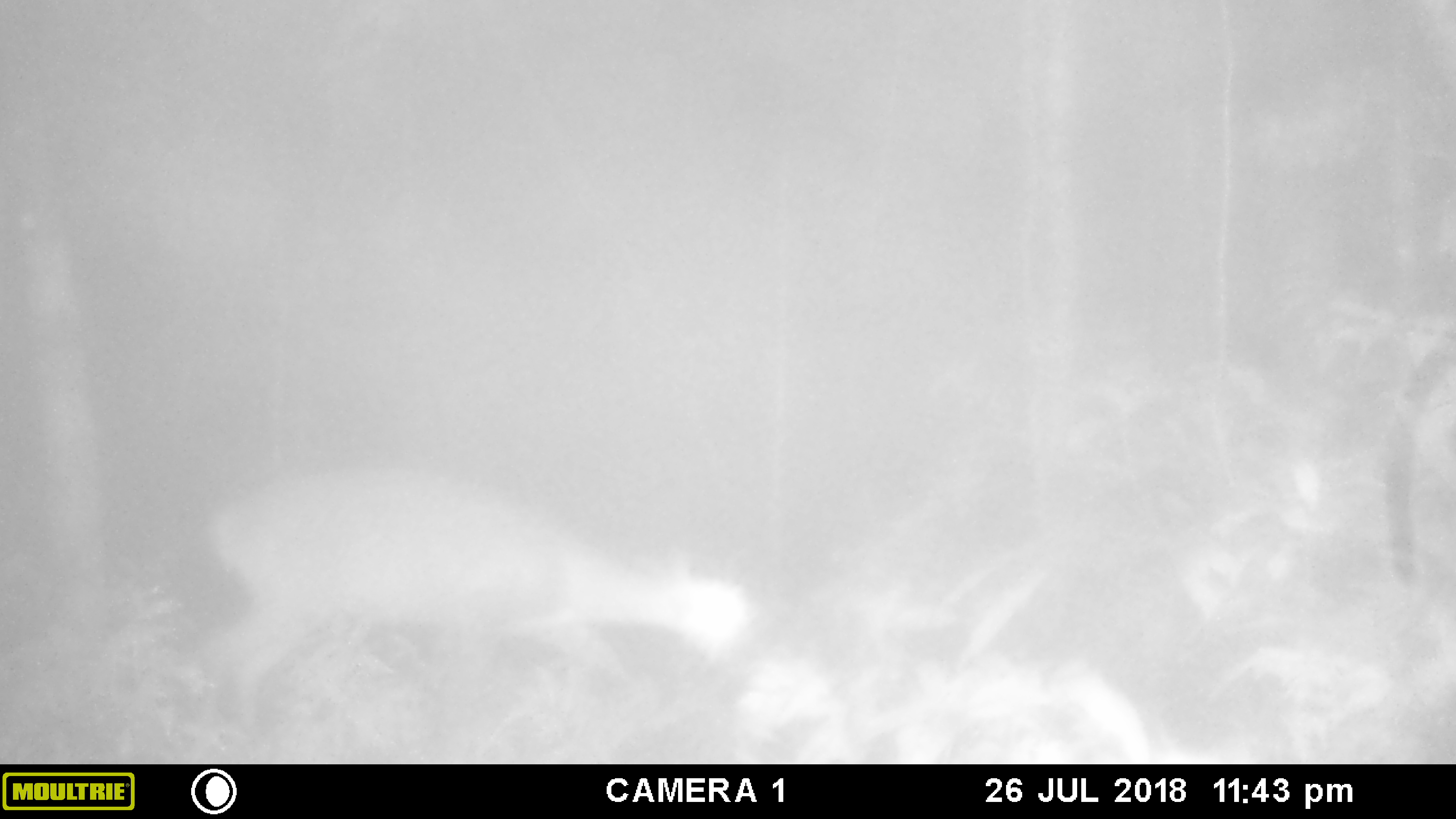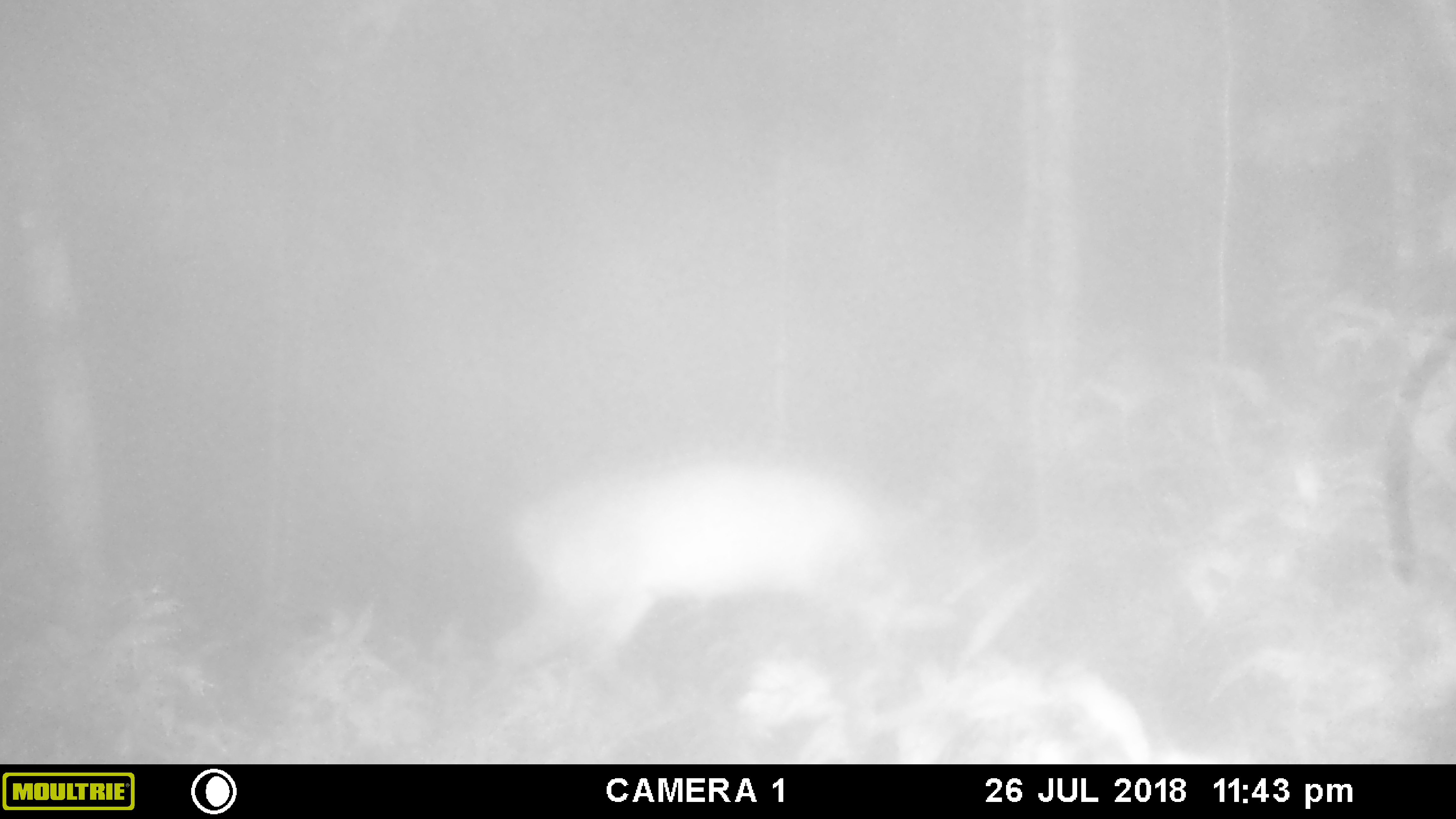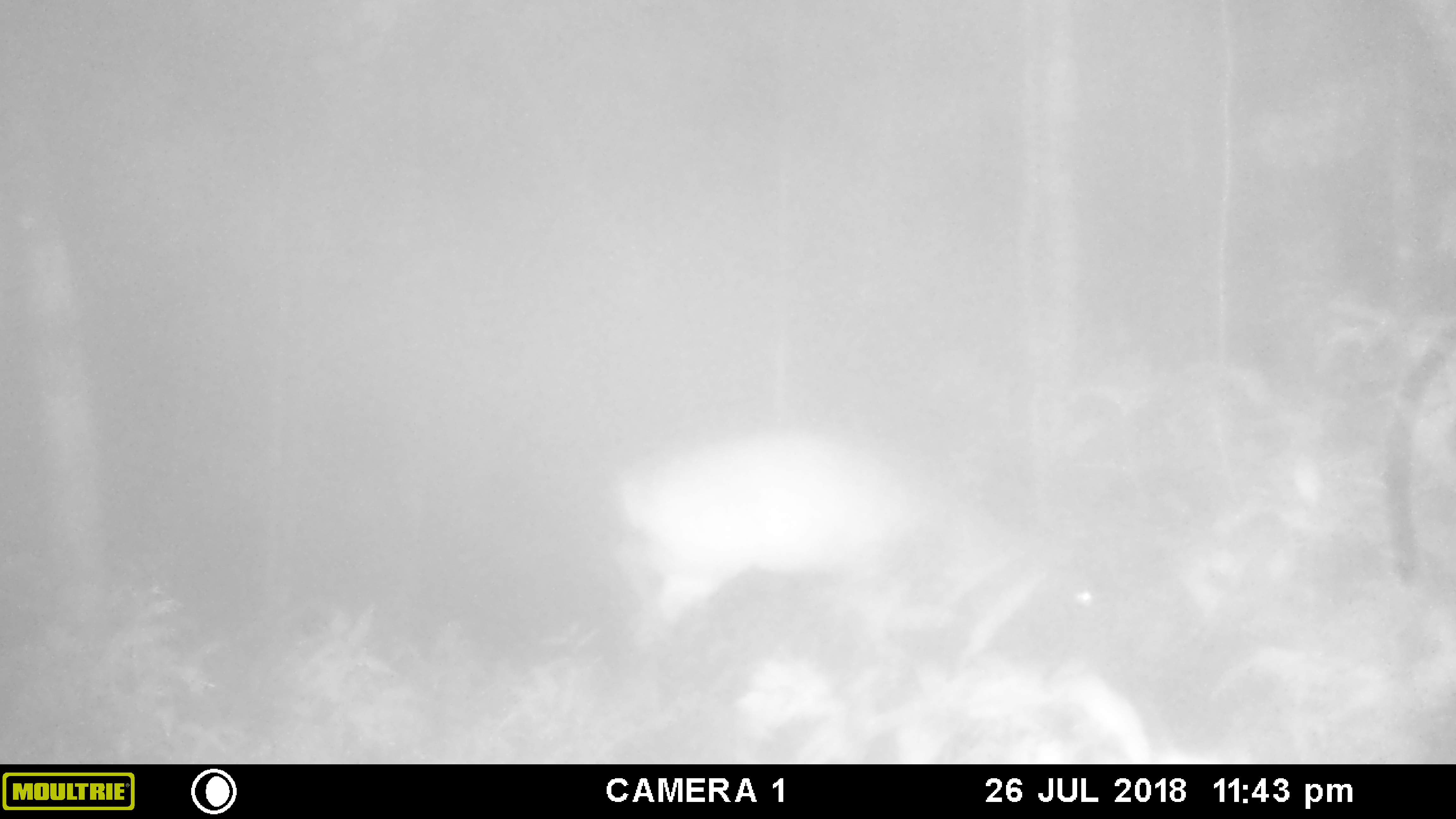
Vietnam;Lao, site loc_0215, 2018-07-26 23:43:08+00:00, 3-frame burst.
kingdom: Animalia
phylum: Chordata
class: Mammalia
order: Artiodactyla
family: Cervidae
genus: Muntiacus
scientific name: Muntiacus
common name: muntjacs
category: unidentified muntjac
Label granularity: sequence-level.